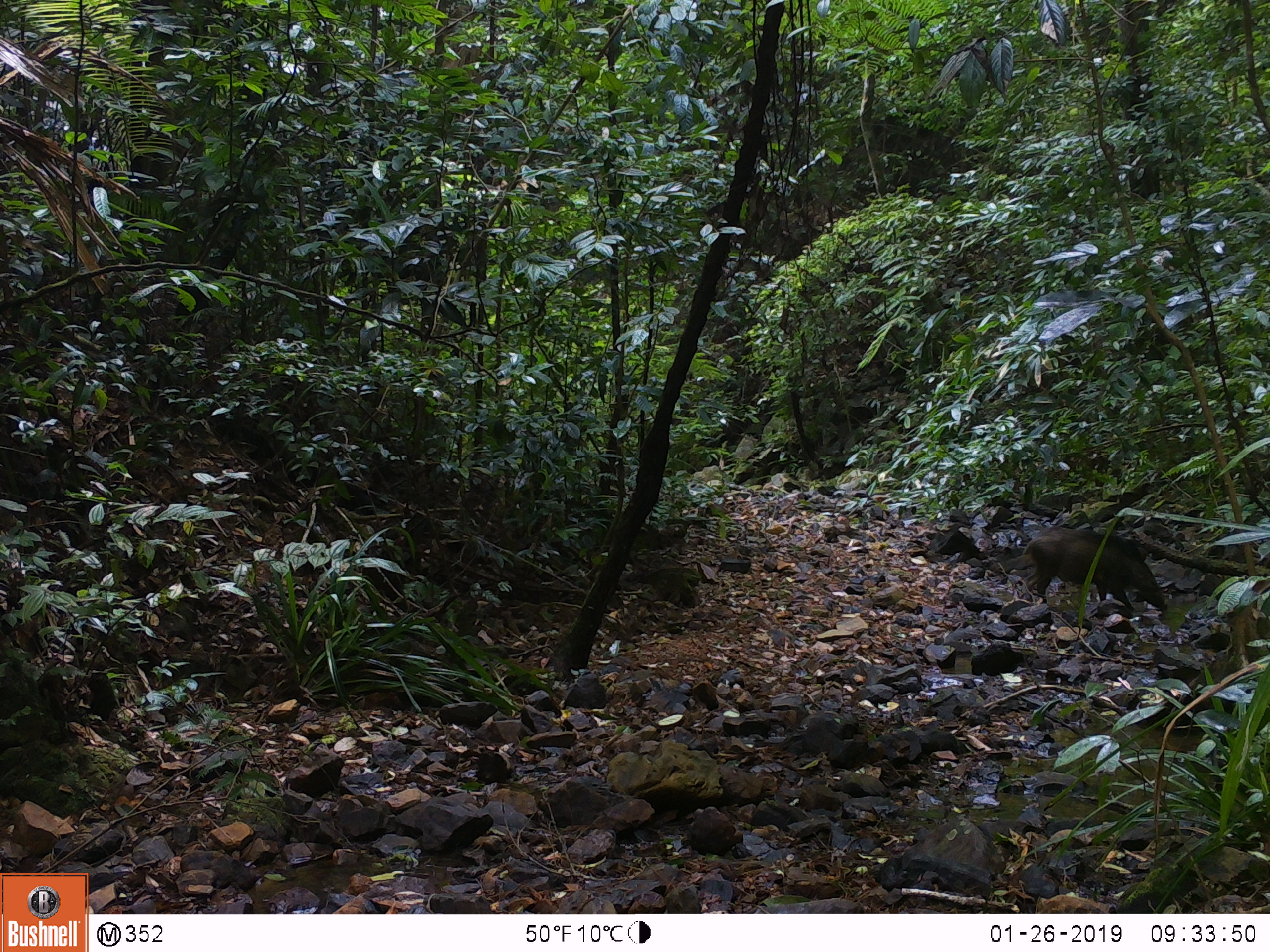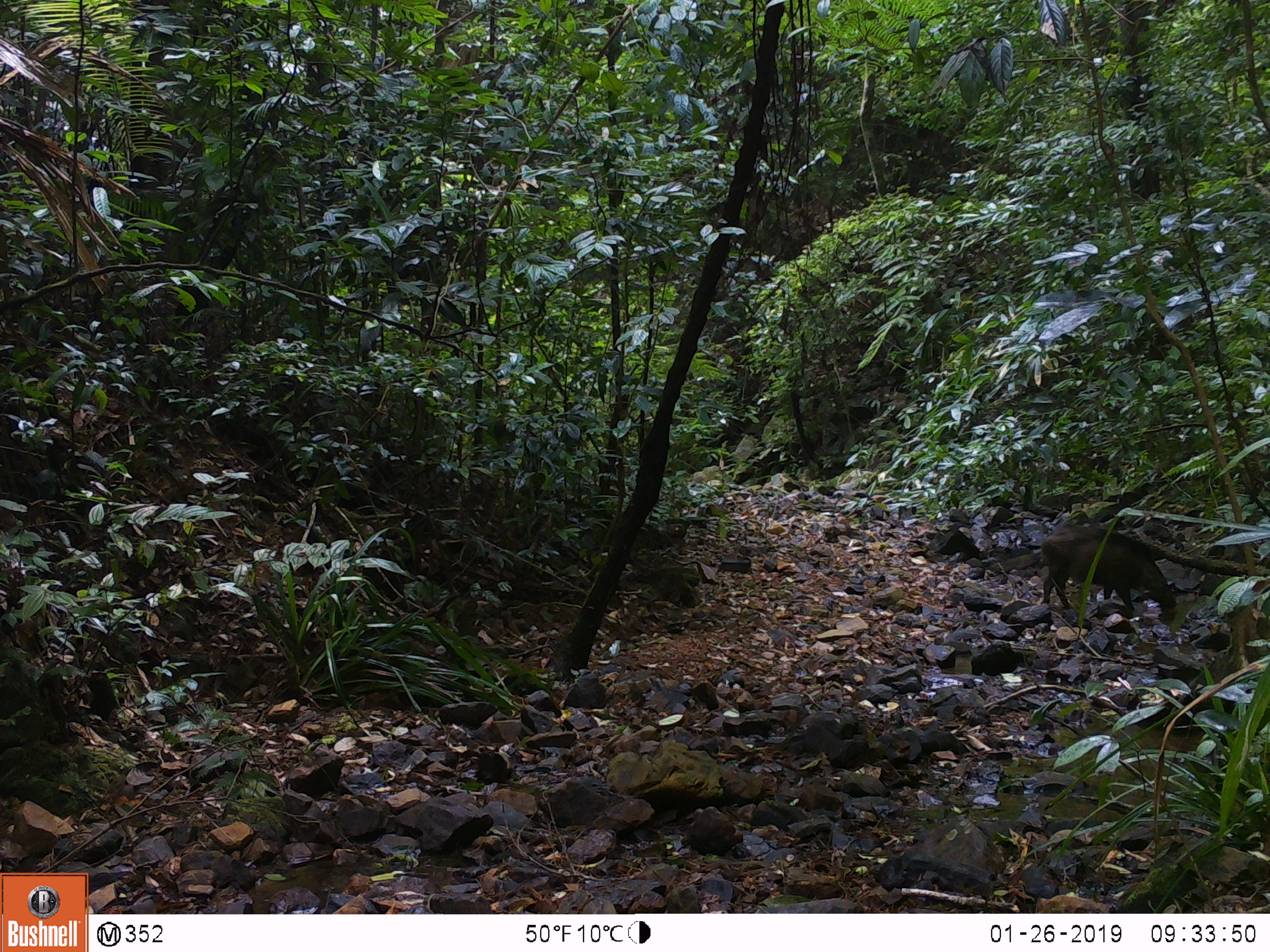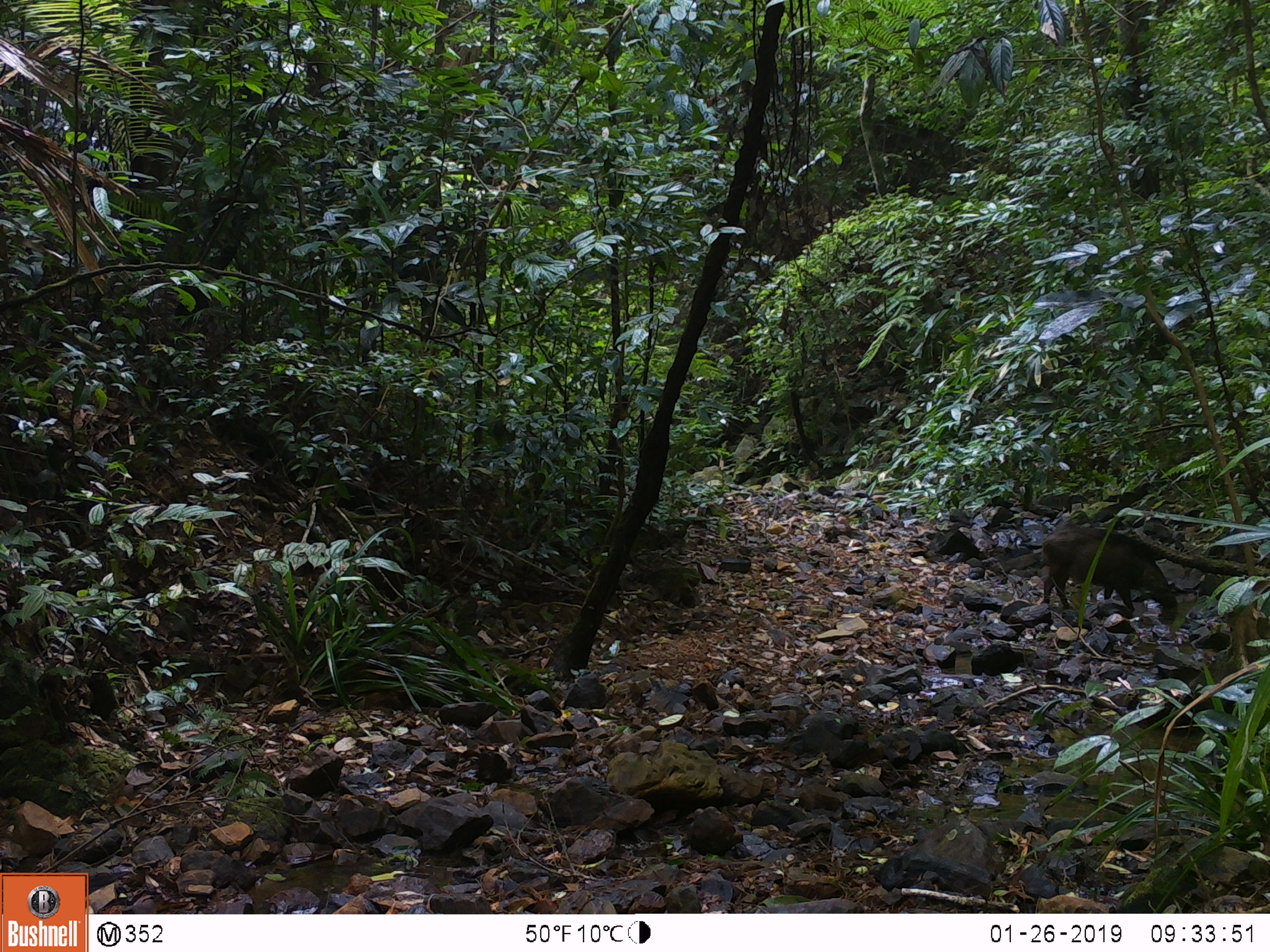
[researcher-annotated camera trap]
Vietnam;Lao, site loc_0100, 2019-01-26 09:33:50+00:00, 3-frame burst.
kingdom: Animalia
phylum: Chordata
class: Mammalia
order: Artiodactyla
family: Suidae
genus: Sus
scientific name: Sus scrofa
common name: eurasian wild pig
Eurasian wild pig (Sus scrofa). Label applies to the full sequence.